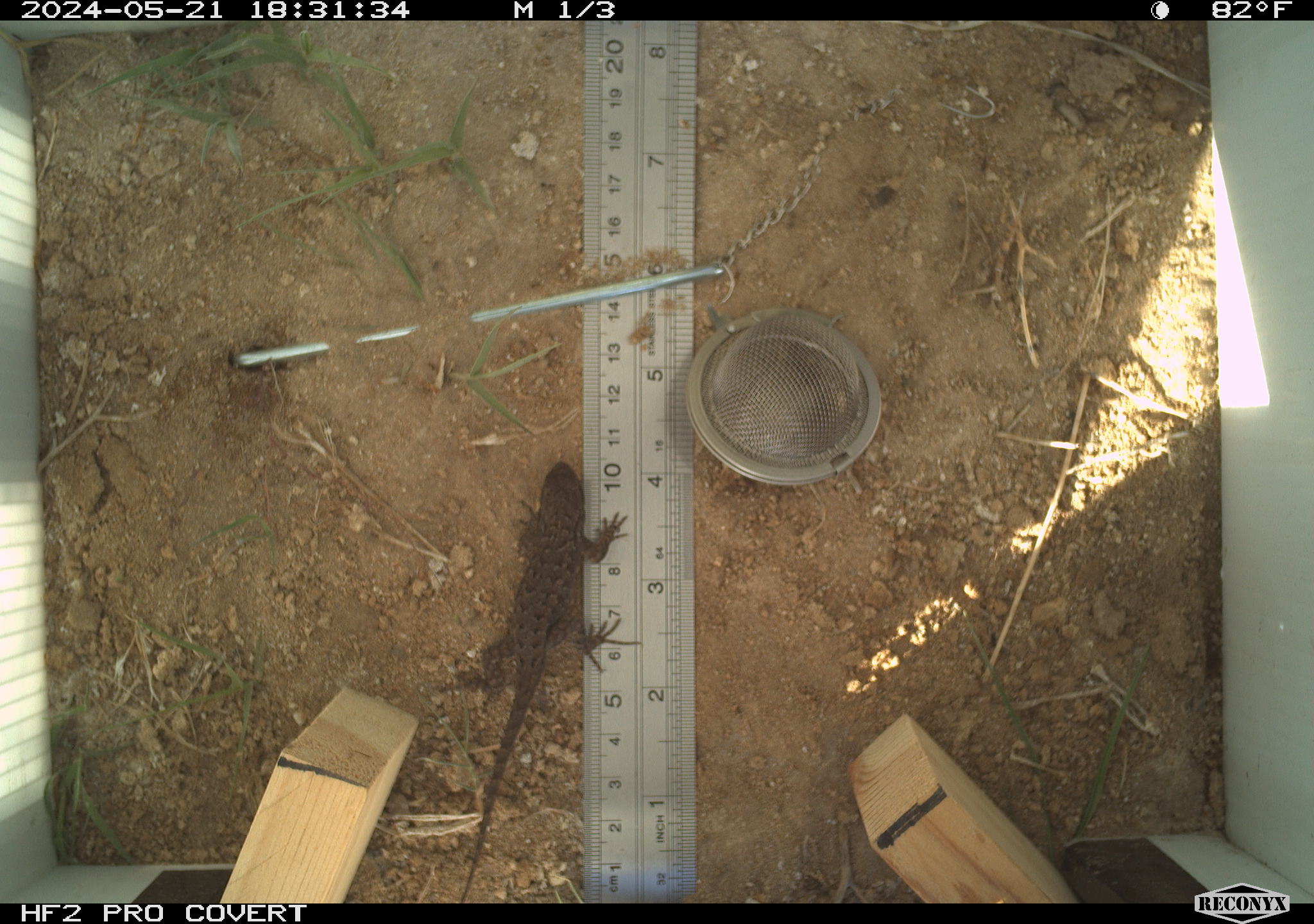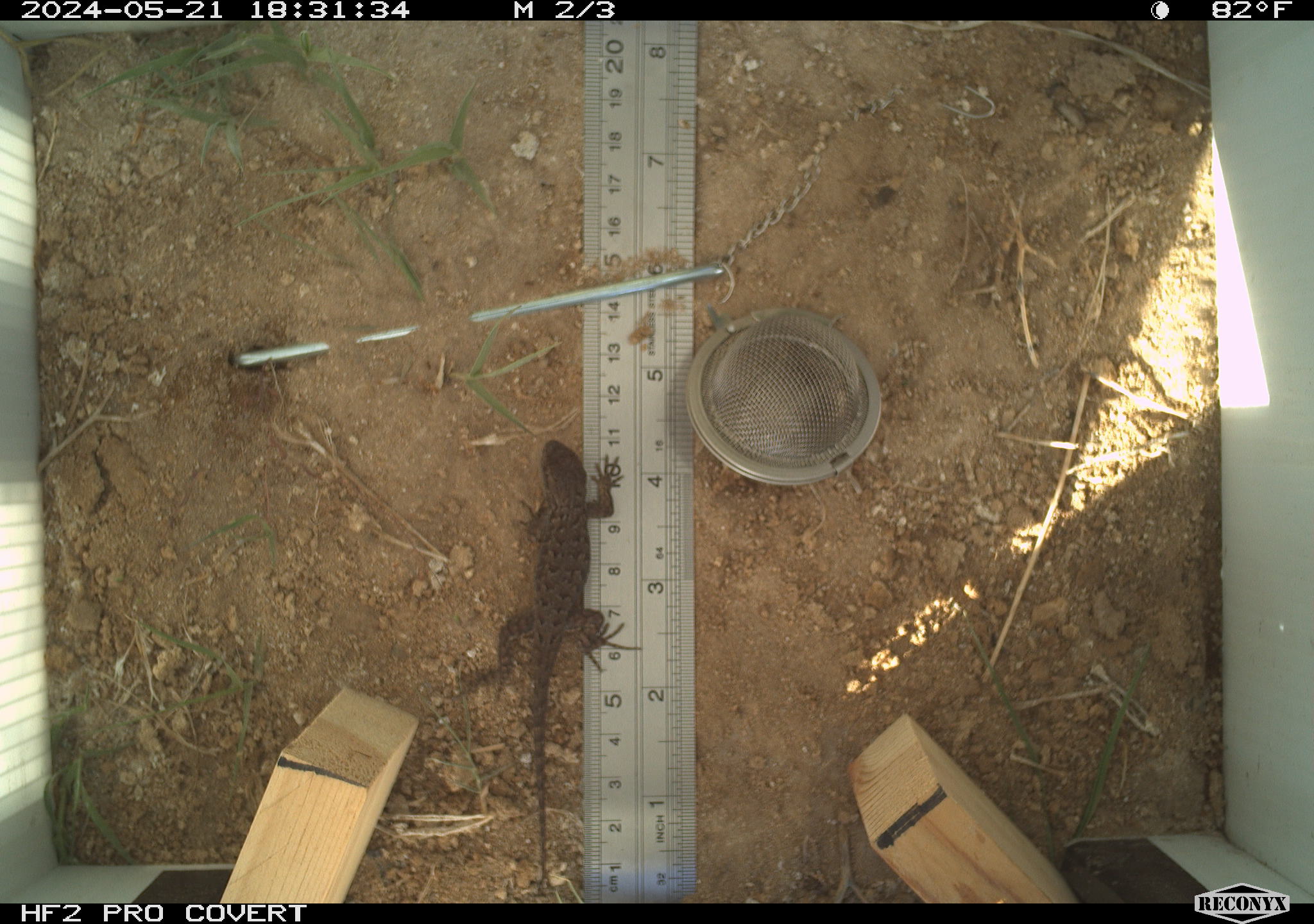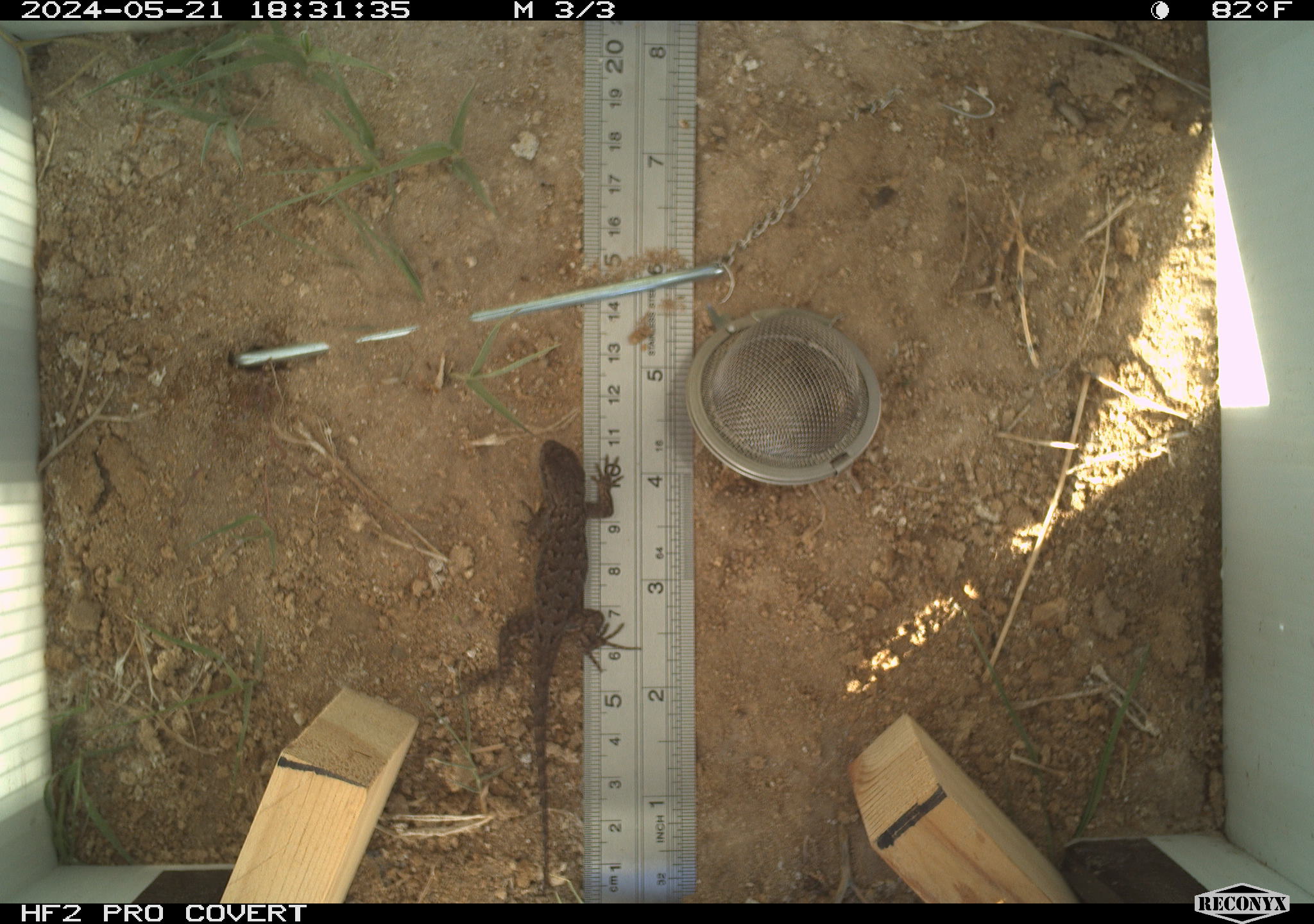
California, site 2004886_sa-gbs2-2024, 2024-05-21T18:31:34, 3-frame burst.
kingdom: Animalia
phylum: Chordata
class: Reptilia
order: Squamata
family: Phrynosomatidae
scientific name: Phrynosomatidae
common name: phrynosomatid lizards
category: phrynosomatidae family